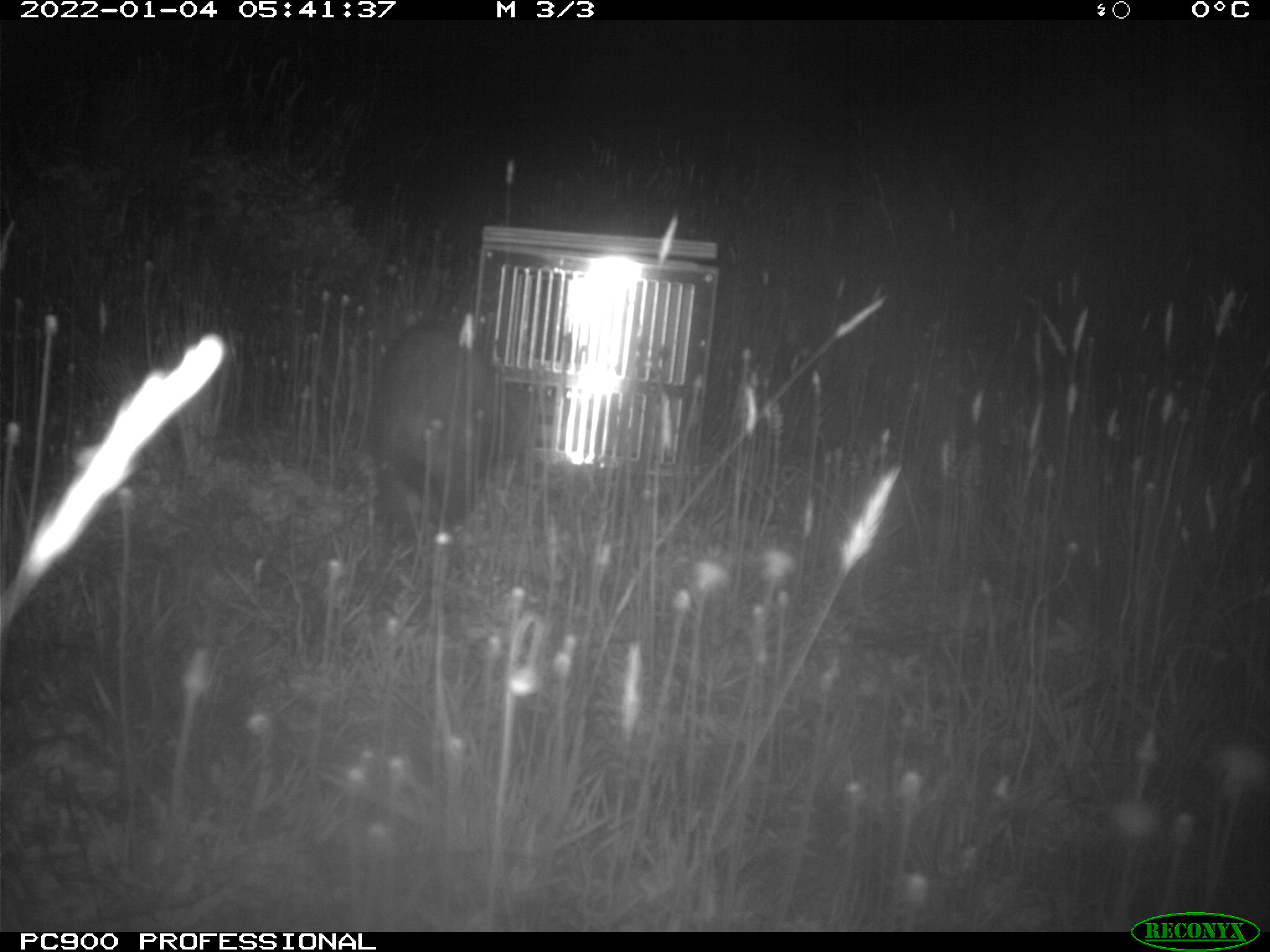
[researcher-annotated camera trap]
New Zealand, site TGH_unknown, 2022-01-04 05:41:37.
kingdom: Animalia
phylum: Chordata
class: Mammalia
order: Carnivora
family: Mustelidae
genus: Mustela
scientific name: Mustela furo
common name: ferret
Ferret (Mustela furo).